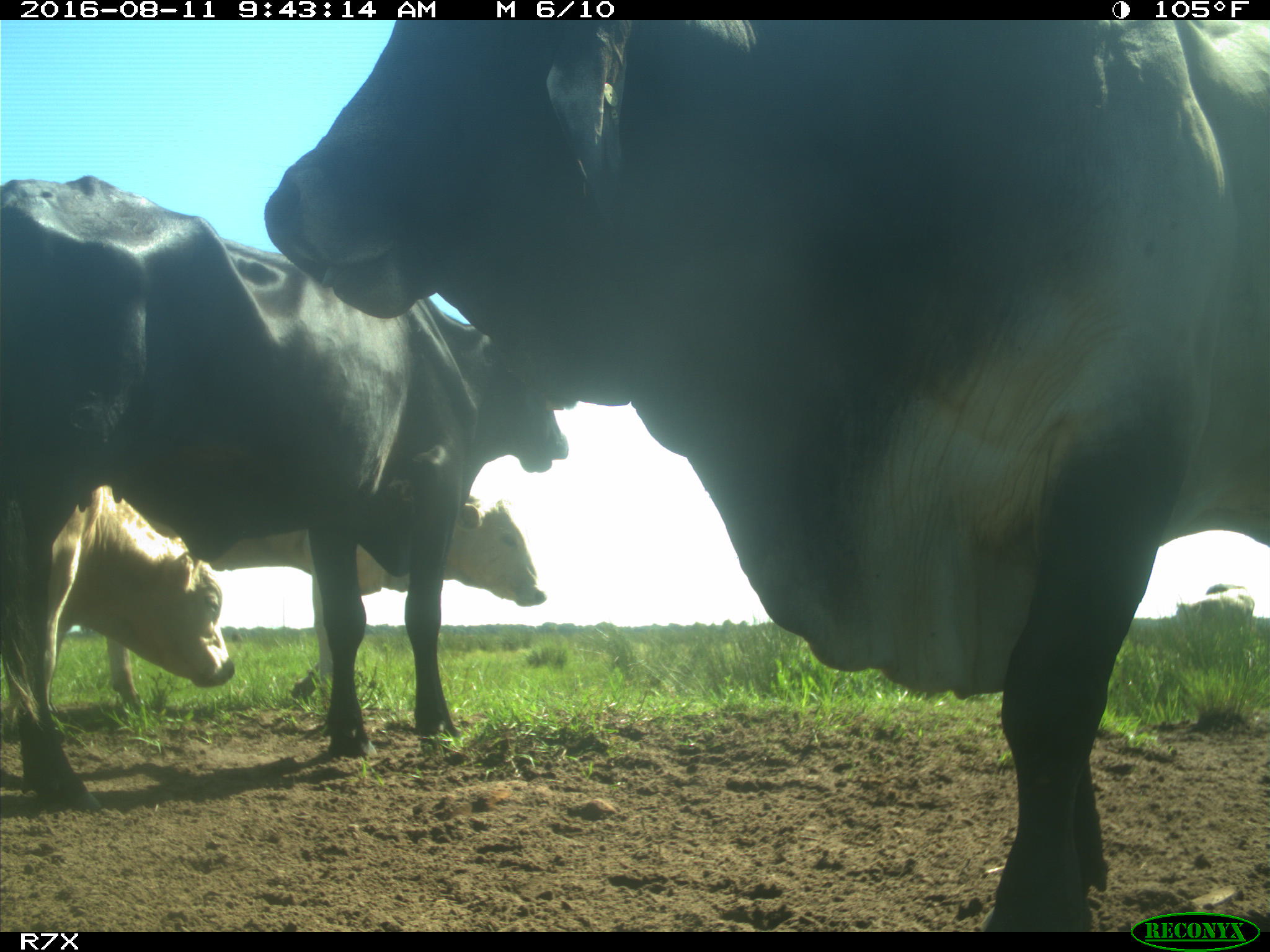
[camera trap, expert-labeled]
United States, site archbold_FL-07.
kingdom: Animalia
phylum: Chordata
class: Mammalia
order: Artiodactyla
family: Bovidae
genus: Bos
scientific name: Bos taurus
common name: domestic cow